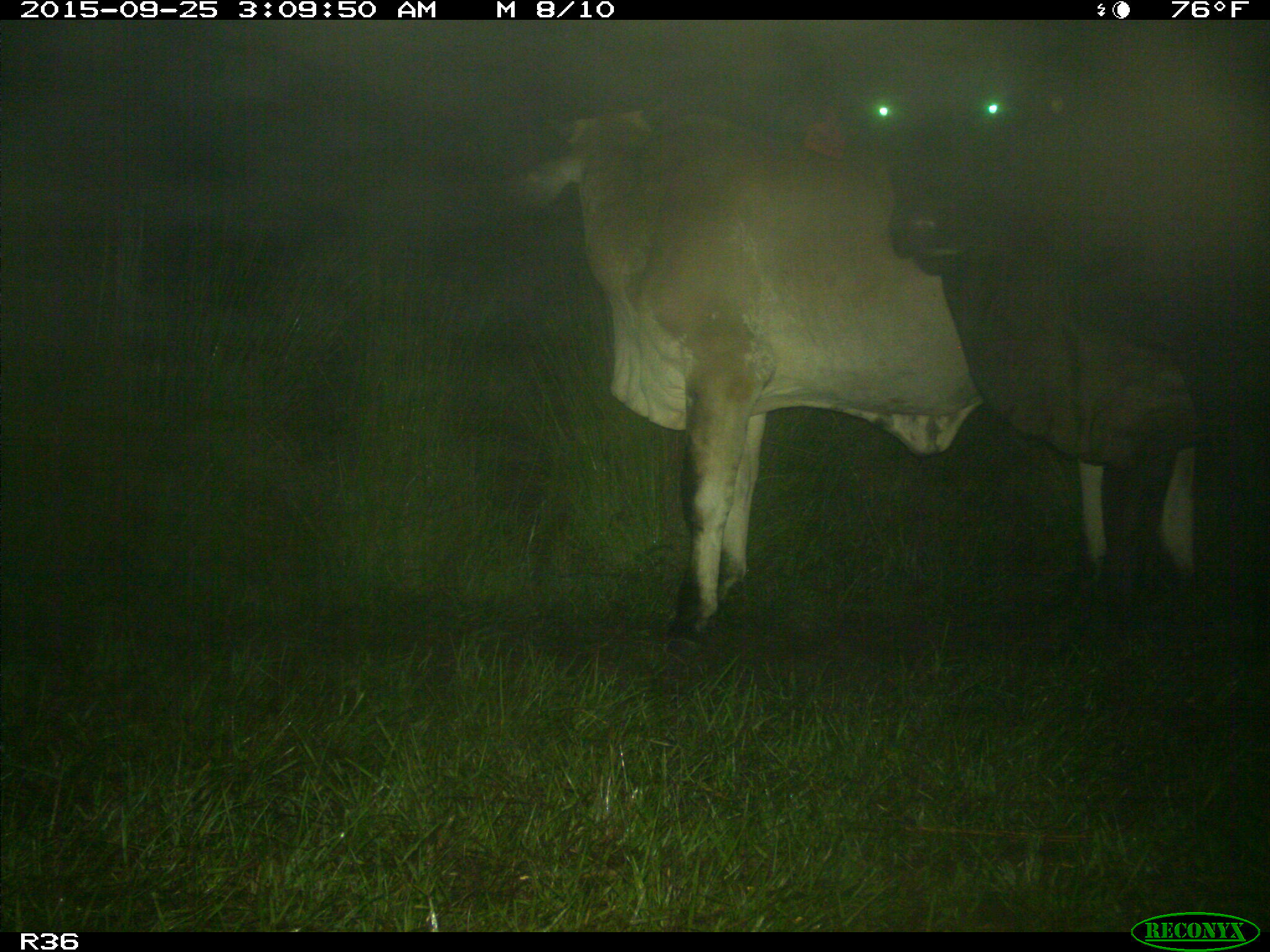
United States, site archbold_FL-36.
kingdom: Animalia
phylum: Chordata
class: Mammalia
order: Artiodactyla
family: Bovidae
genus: Bos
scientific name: Bos taurus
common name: domestic cow